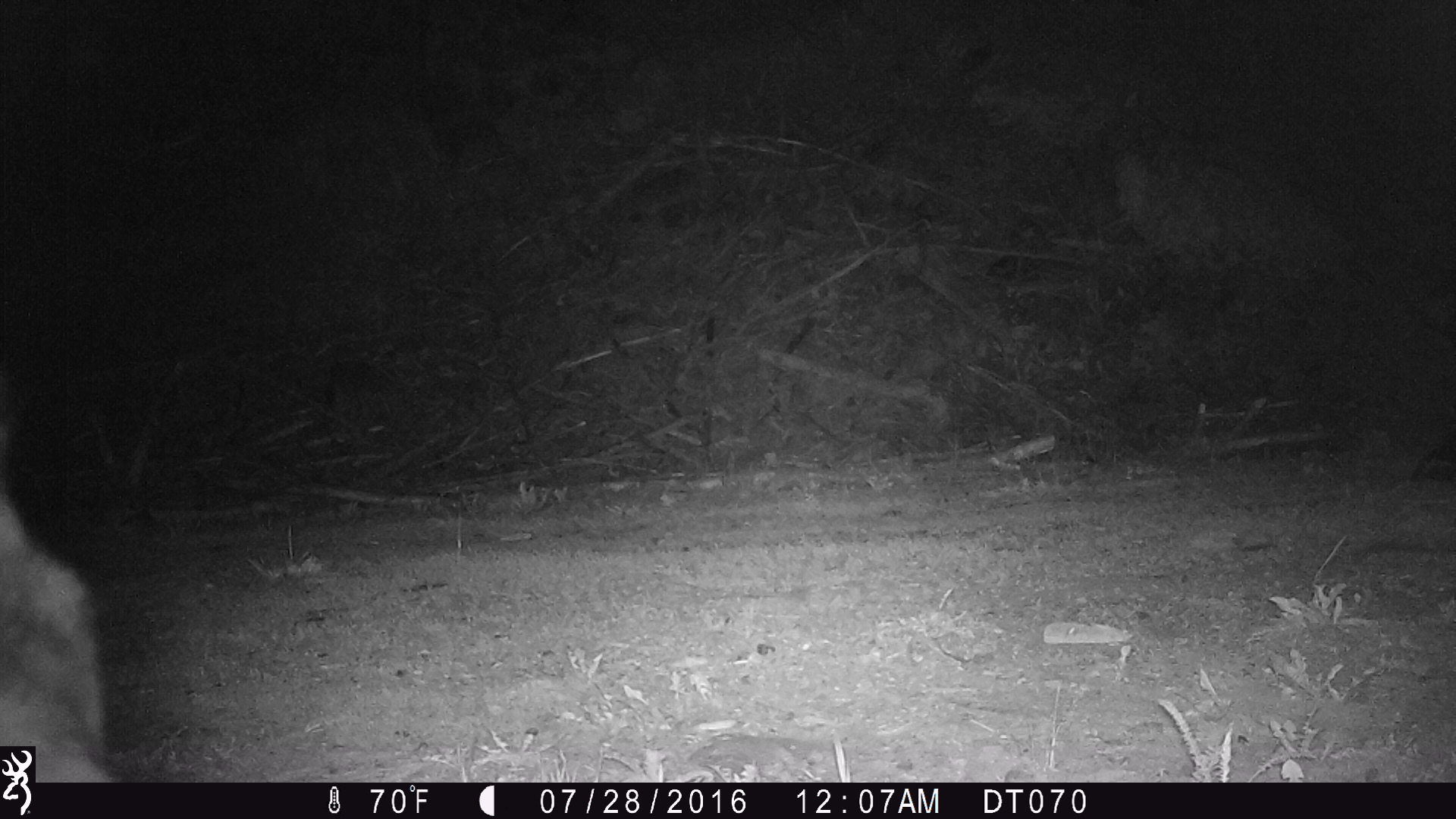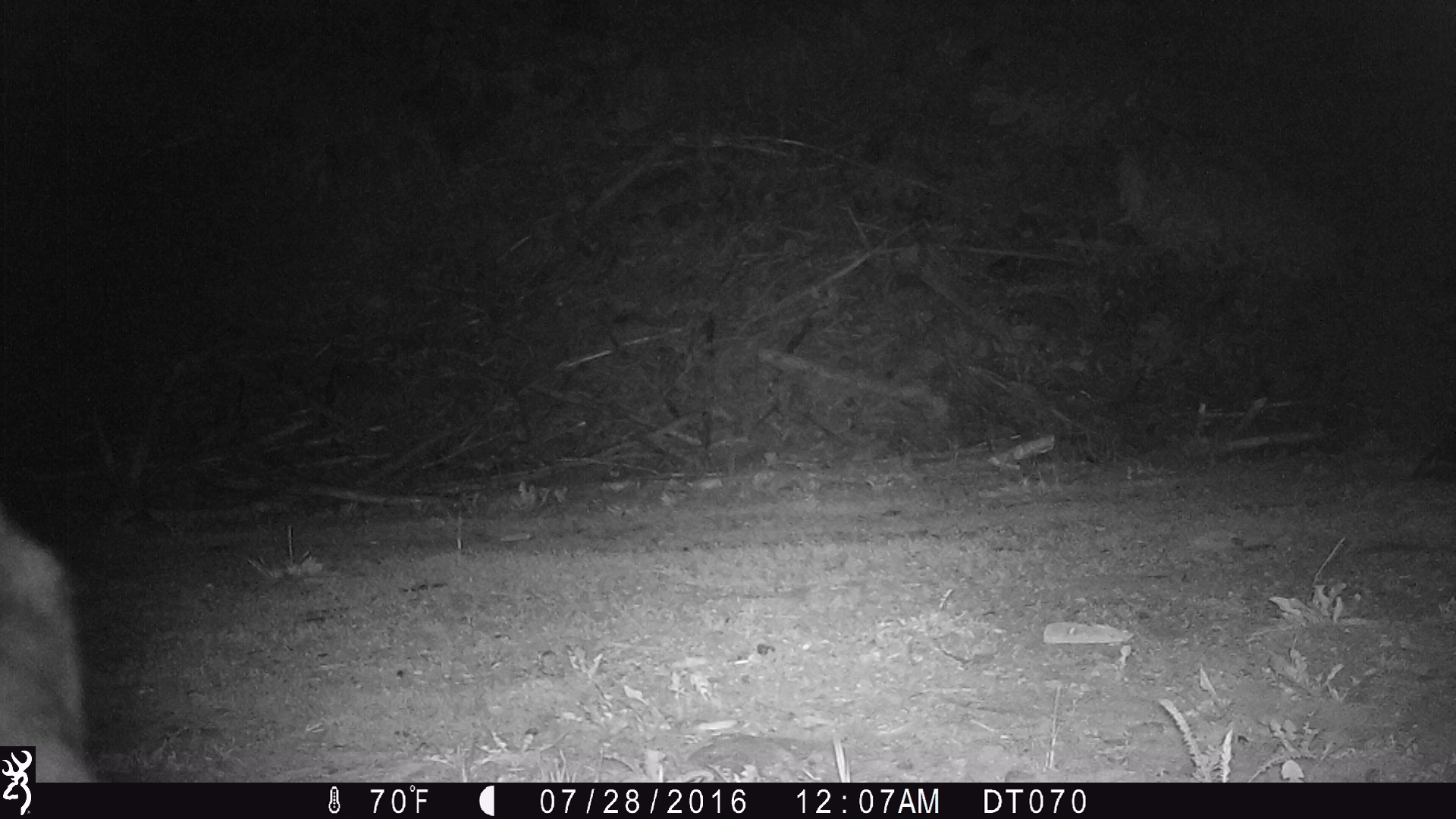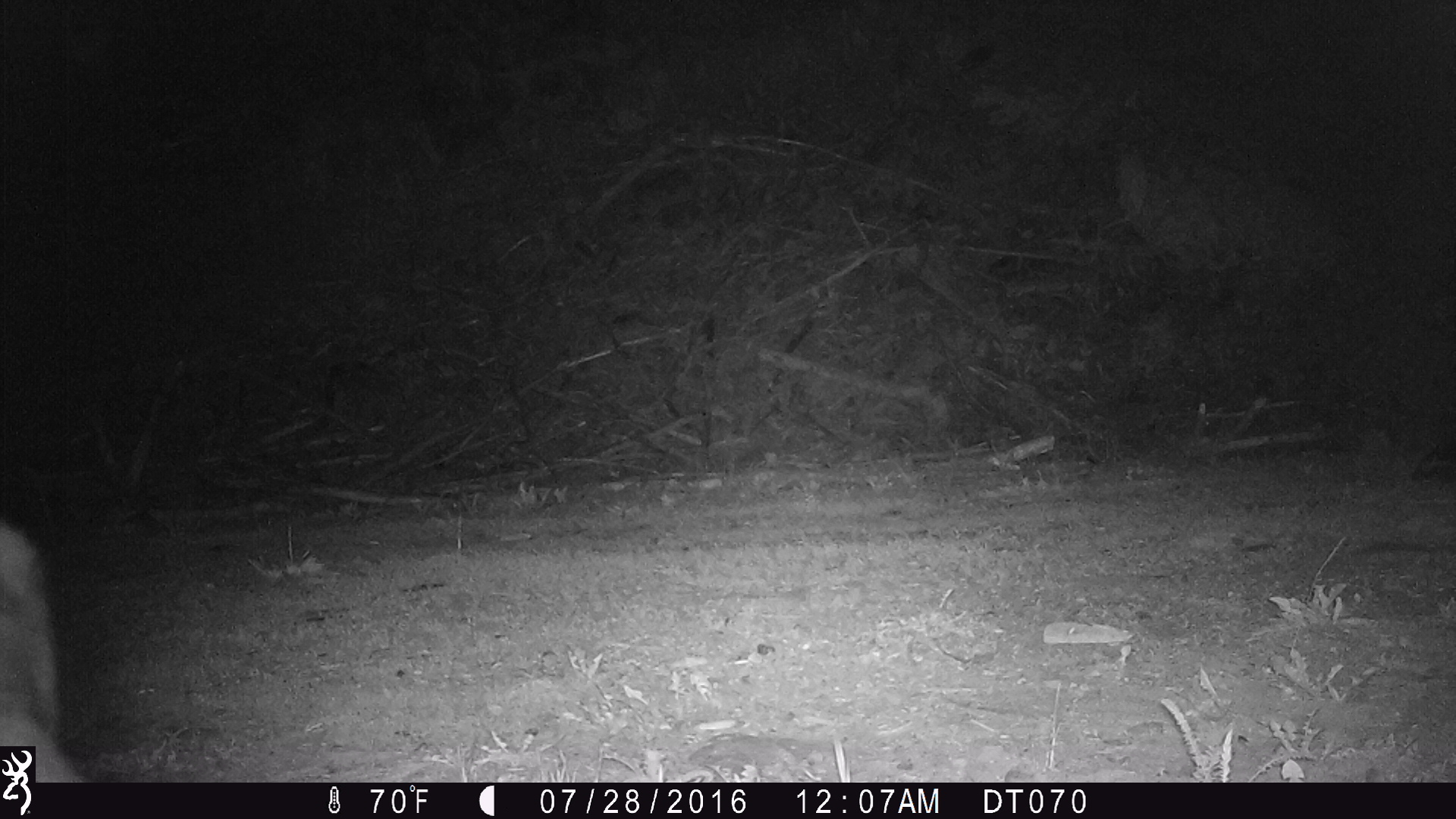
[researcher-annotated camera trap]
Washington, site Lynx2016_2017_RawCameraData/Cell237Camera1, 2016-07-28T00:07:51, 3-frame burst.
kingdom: Animalia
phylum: Chordata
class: Mammalia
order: Artiodactyla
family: Bovidae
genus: Bos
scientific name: Bos taurus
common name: domestic cattle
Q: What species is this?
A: Domestic cattle (Bos taurus).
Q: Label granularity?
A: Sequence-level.